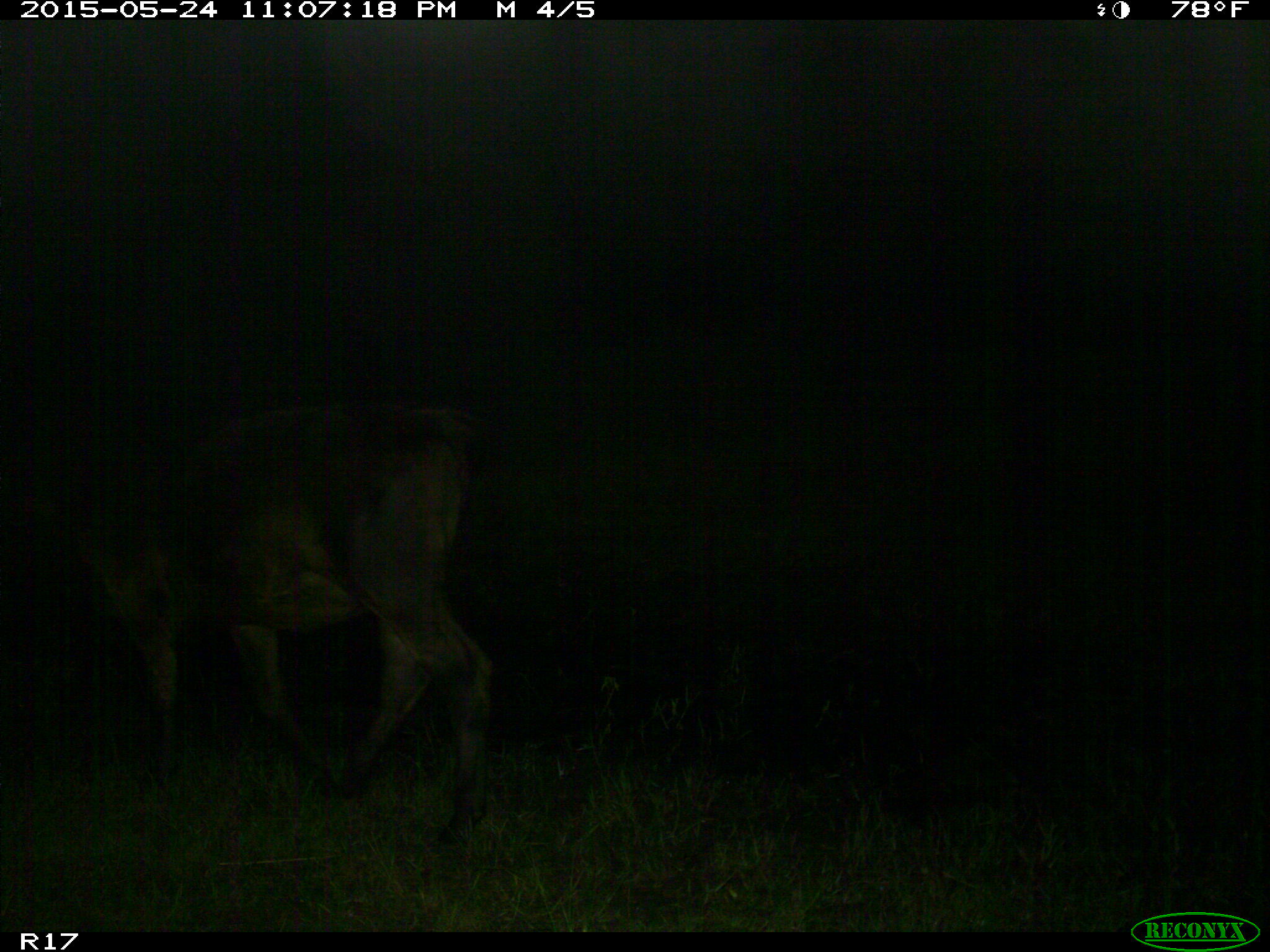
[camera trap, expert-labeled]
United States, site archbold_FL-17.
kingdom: Animalia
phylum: Chordata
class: Mammalia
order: Artiodactyla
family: Bovidae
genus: Bos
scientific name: Bos taurus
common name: domestic cow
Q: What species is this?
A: Bos taurus (domestic cow).